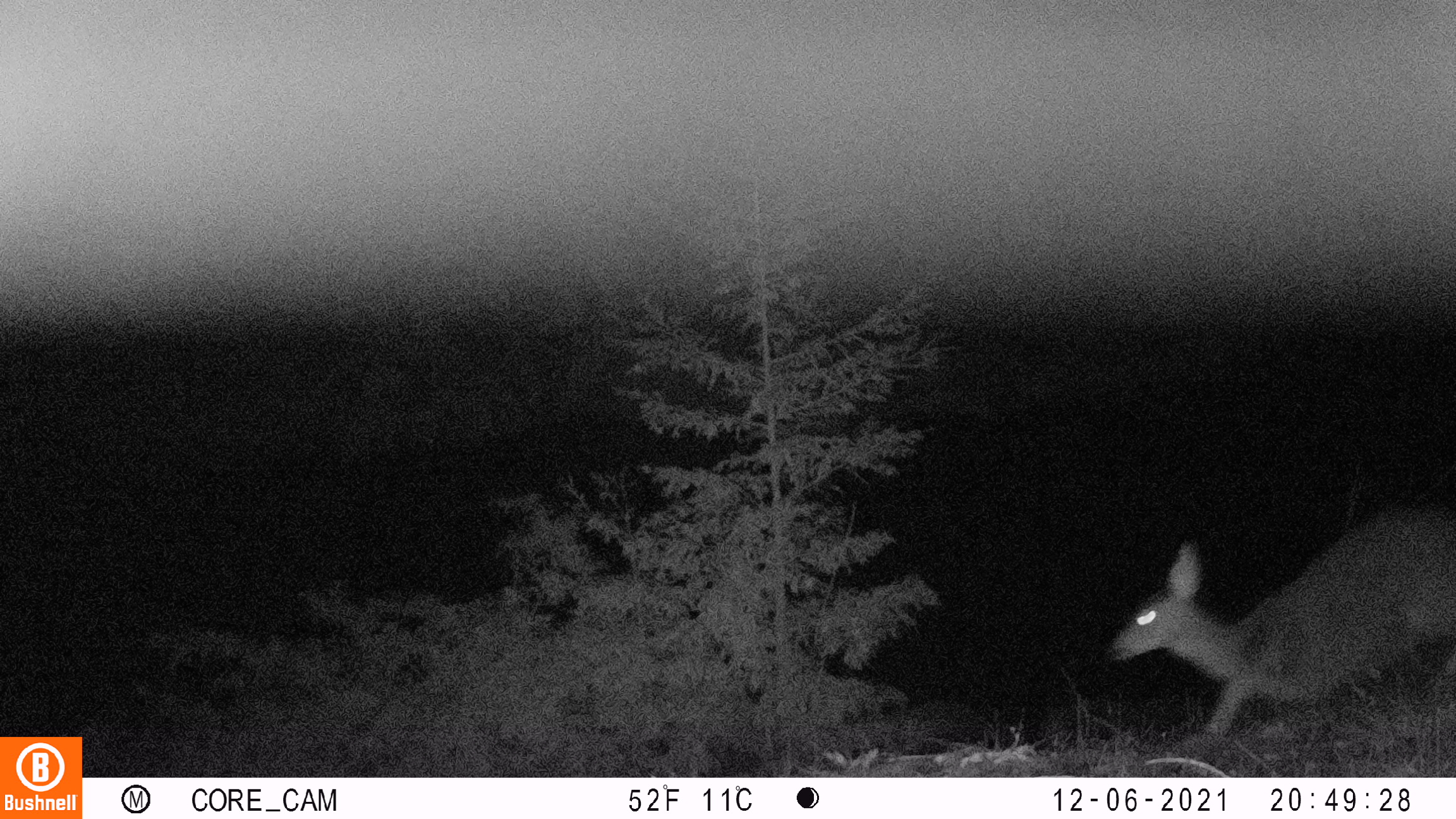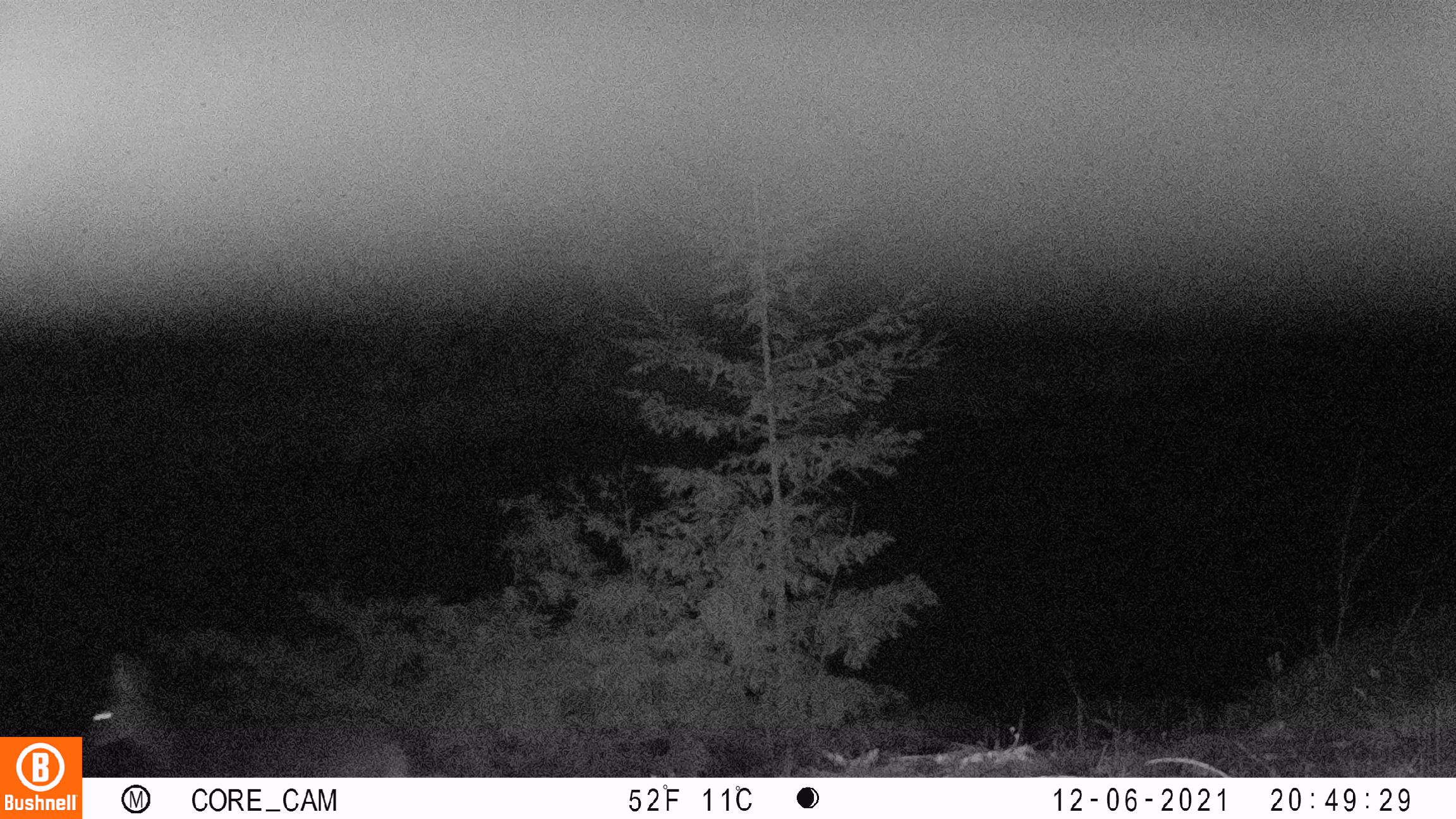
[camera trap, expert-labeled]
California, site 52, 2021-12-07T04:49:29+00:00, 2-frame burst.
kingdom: Animalia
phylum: Chordata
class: Mammalia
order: Artiodactyla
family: Cervidae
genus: Odocoileus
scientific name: Odocoileus hemionus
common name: mule deer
Mule deer (Odocoileus hemionus).